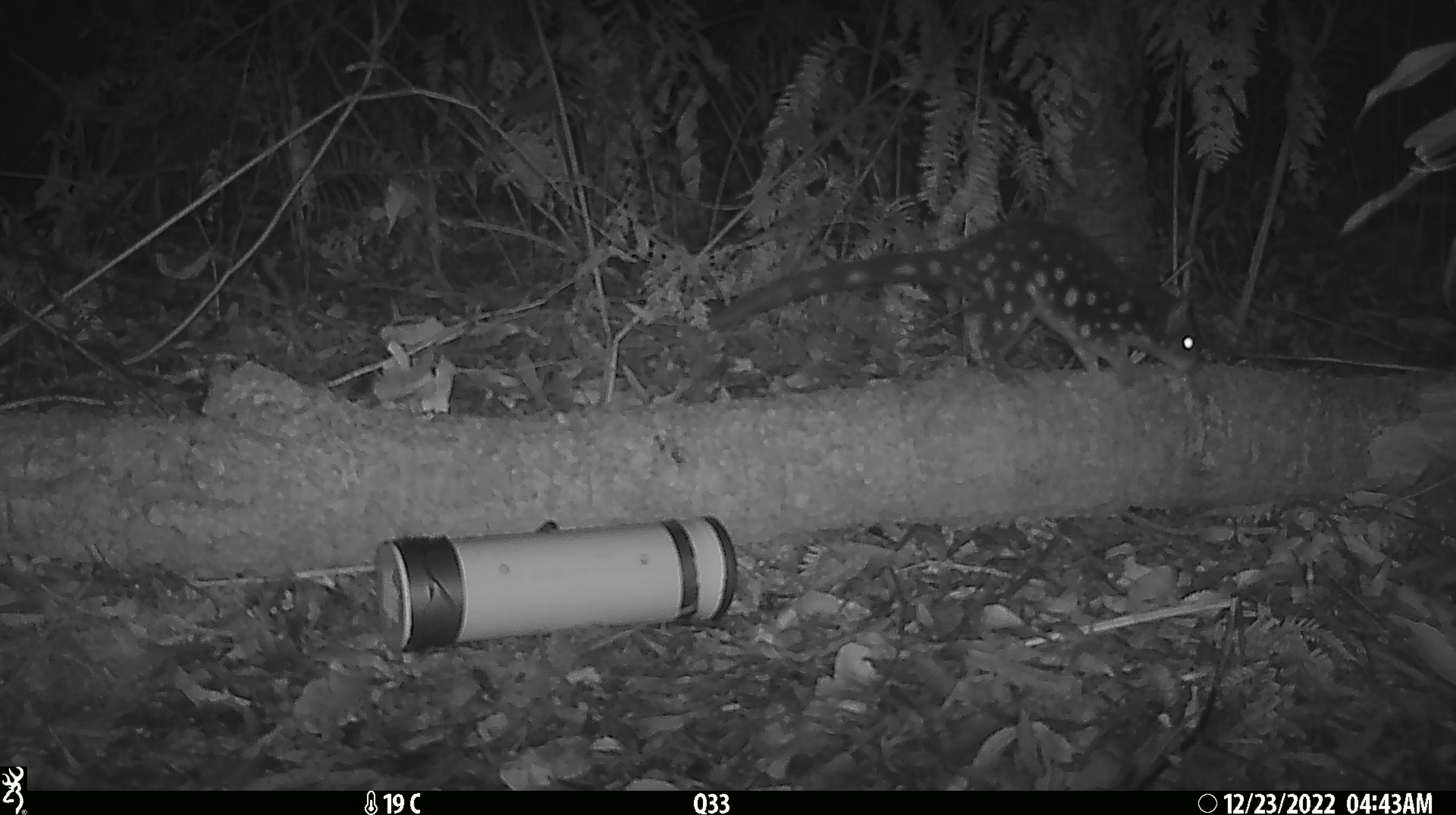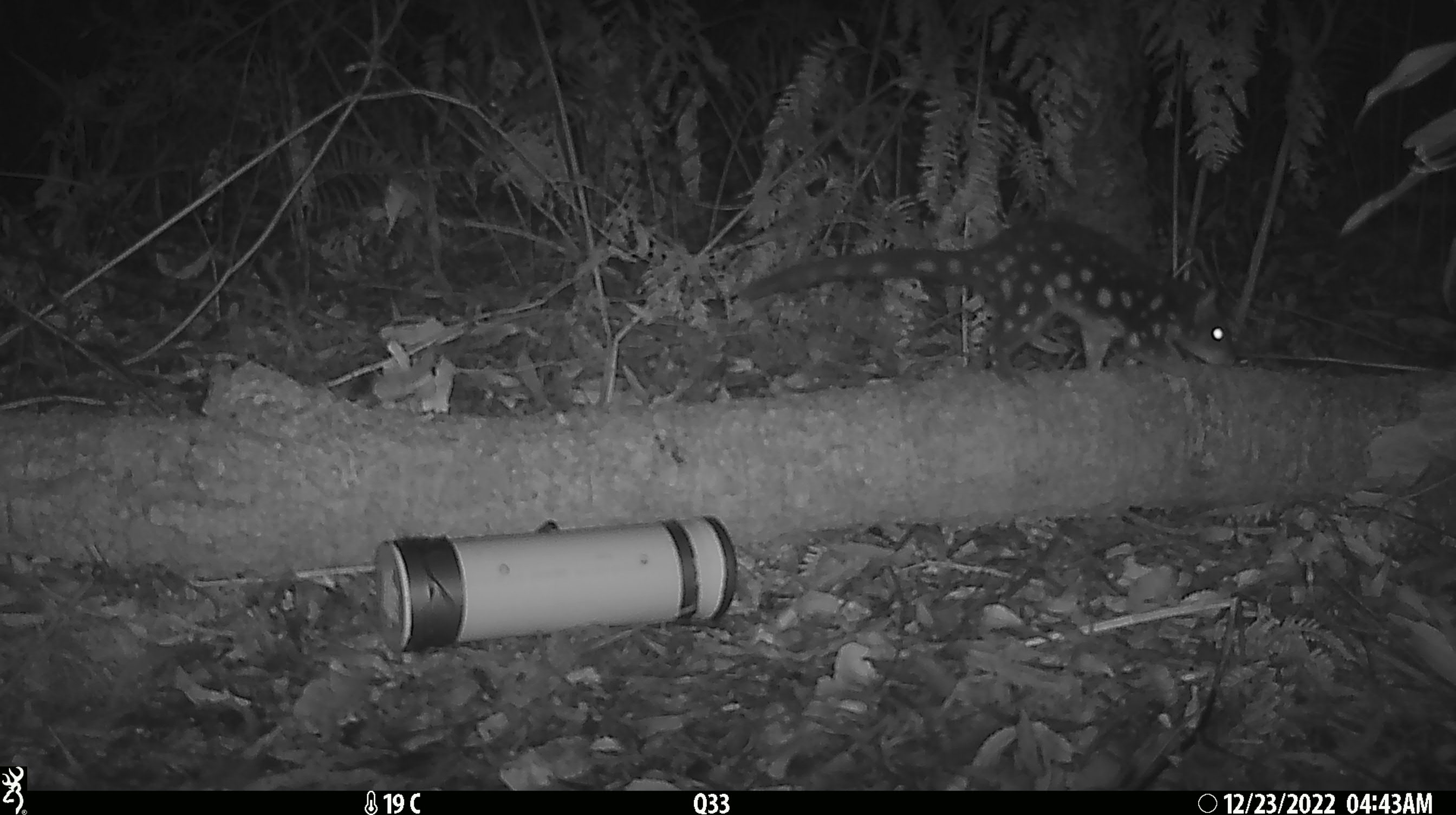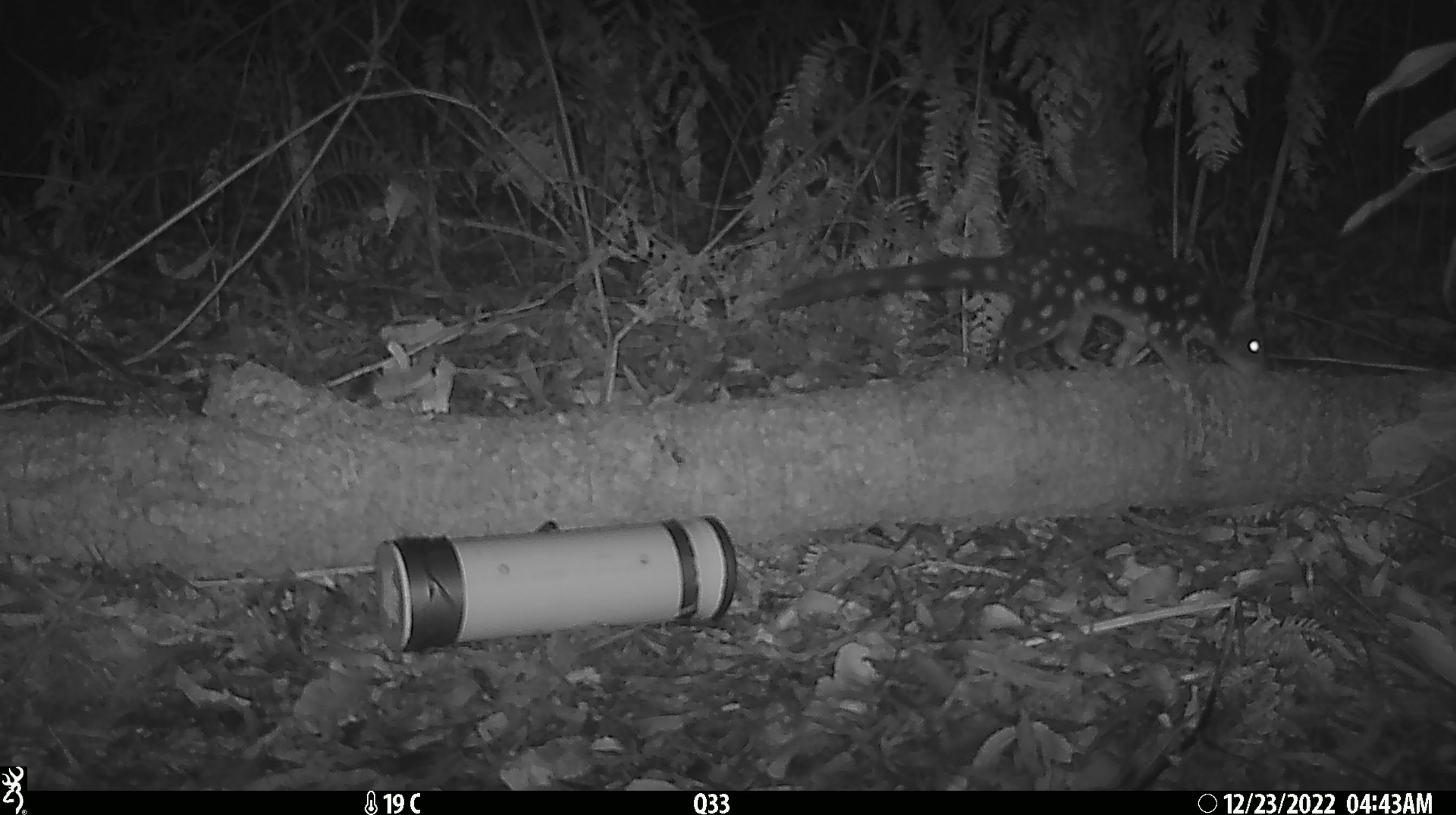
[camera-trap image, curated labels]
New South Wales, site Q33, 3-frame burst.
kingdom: Animalia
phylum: Chordata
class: Mammalia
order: Dasyuromorphia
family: Dasyuridae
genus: Dasyurus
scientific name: Dasyurus maculatus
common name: spotted-tailed quoll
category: quoll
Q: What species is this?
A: Quoll (spotted-tailed quoll) (Dasyurus maculatus).